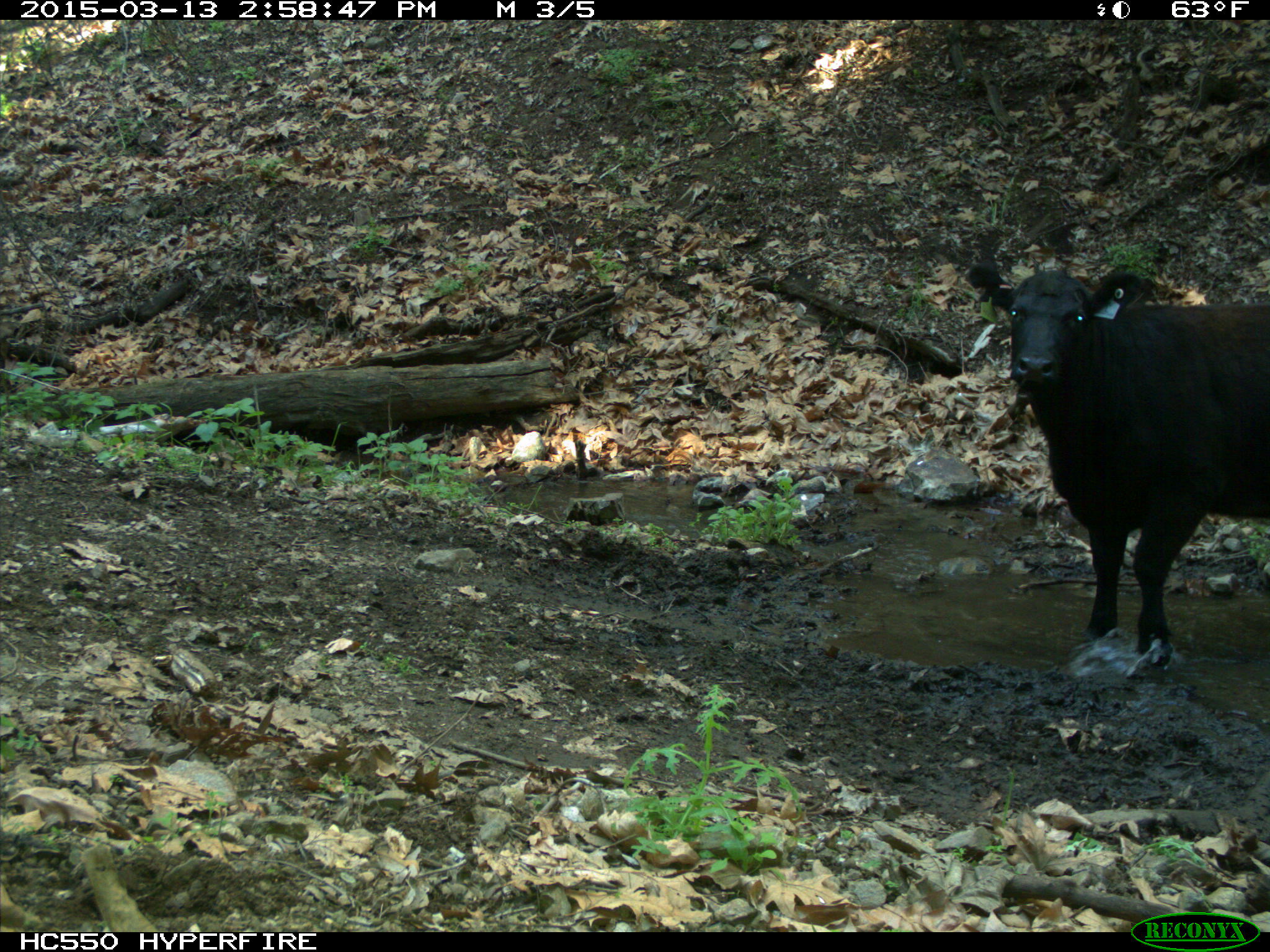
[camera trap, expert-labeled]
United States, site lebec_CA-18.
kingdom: Animalia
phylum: Chordata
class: Mammalia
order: Artiodactyla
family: Bovidae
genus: Bos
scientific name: Bos taurus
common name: domestic cow